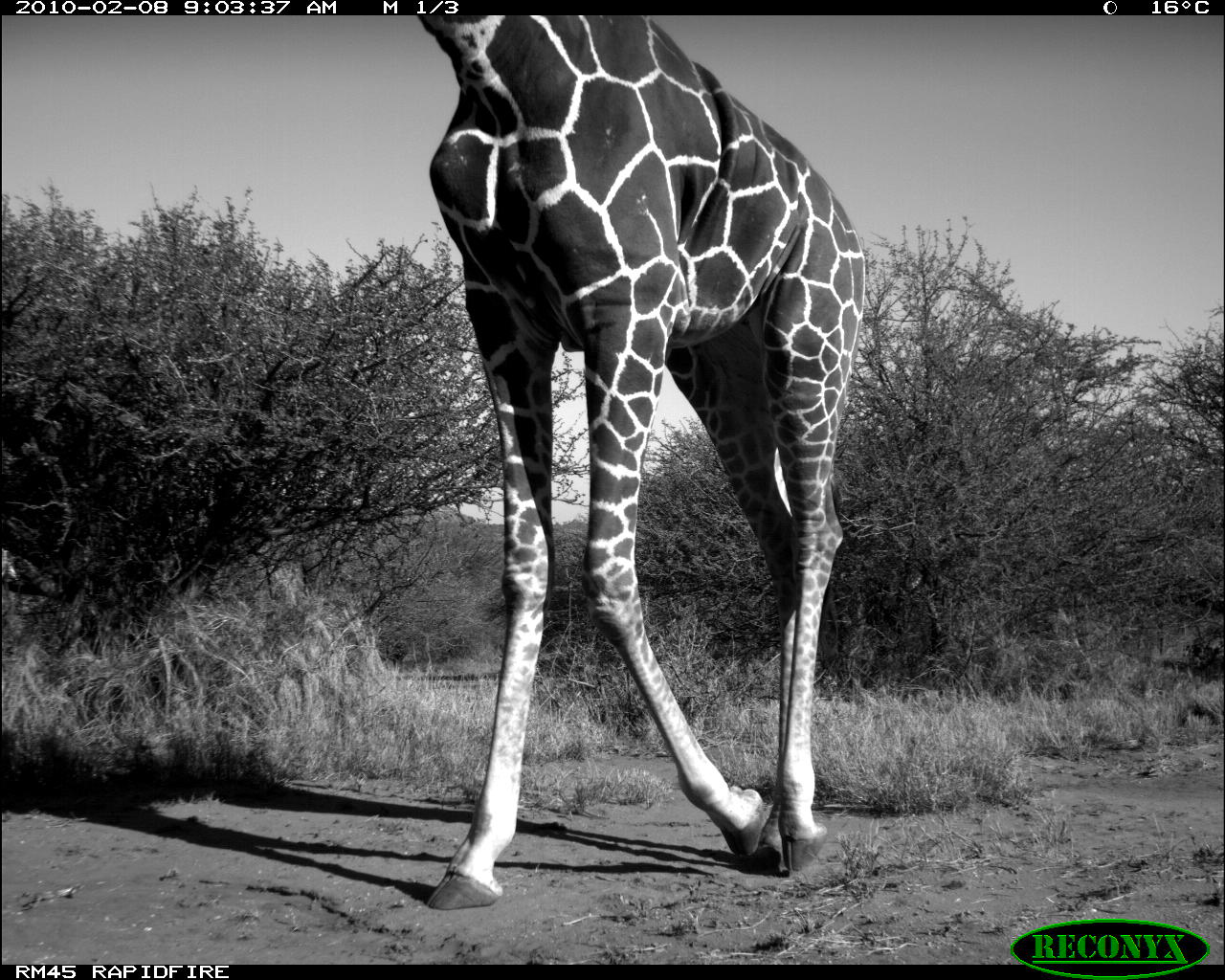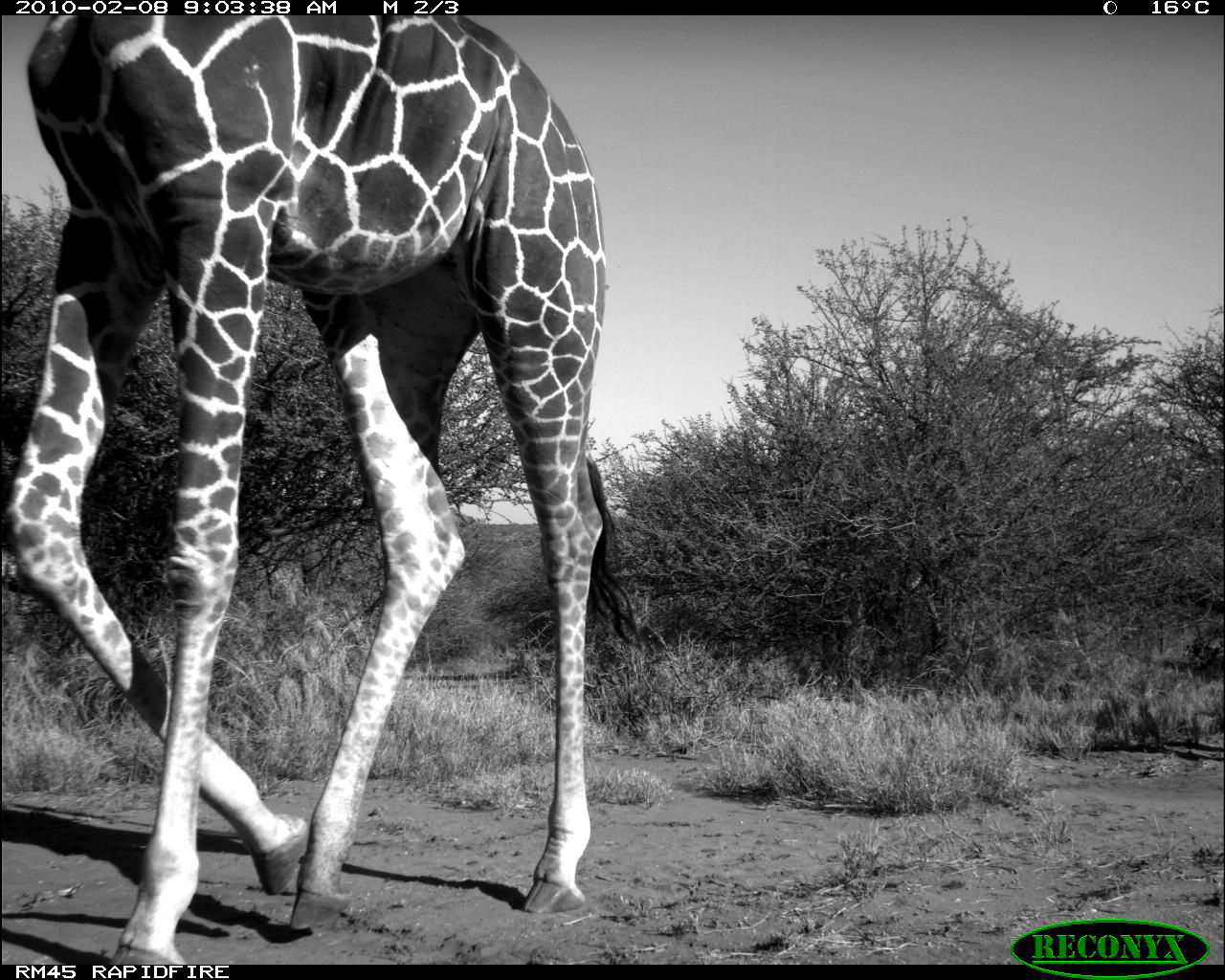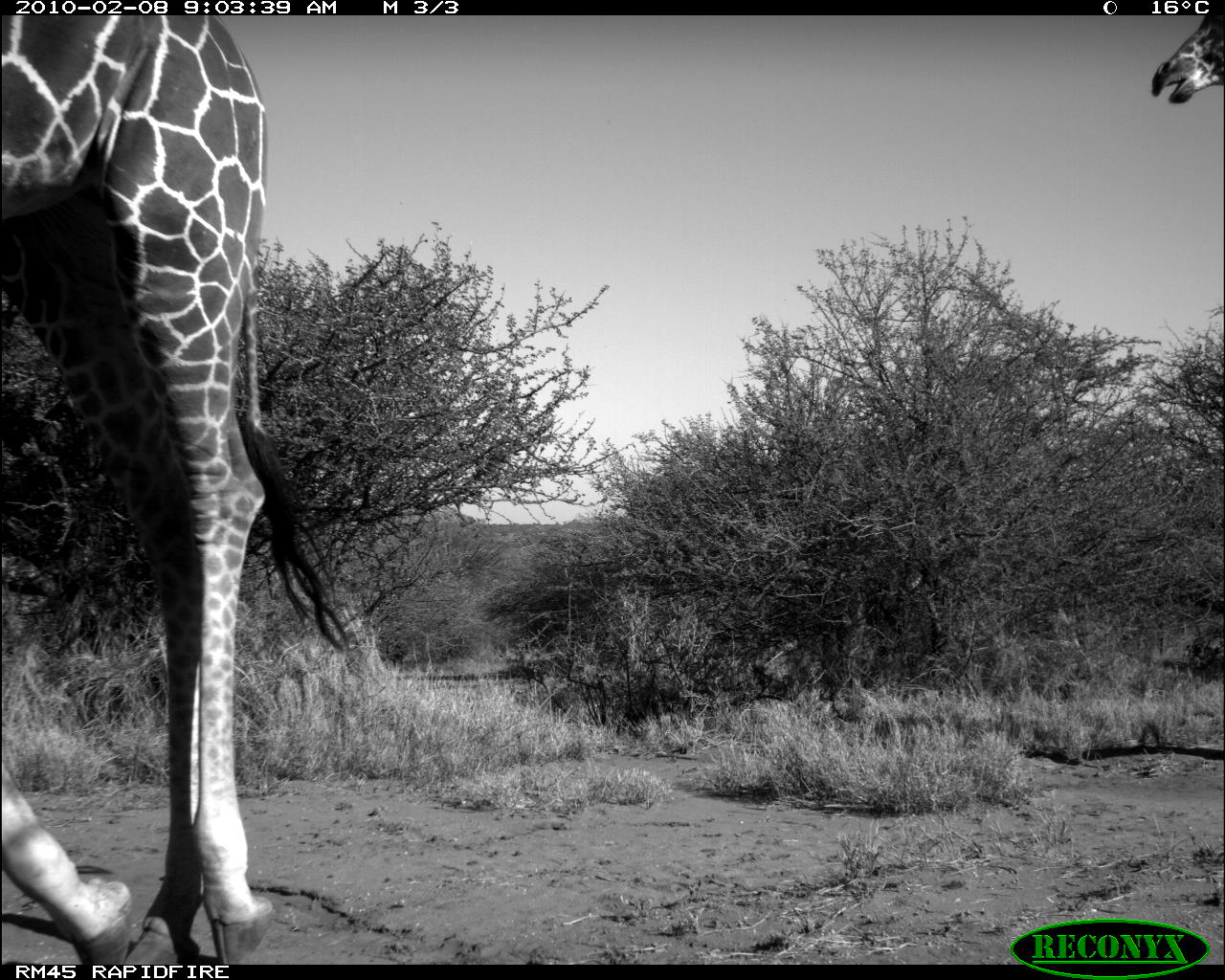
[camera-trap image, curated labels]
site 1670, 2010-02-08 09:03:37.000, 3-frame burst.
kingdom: Animalia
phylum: Chordata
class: Mammalia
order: Artiodactyla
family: Giraffidae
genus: Giraffa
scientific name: Giraffa camelopardalis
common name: giraffe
Giraffa camelopardalis (giraffe), count 1.